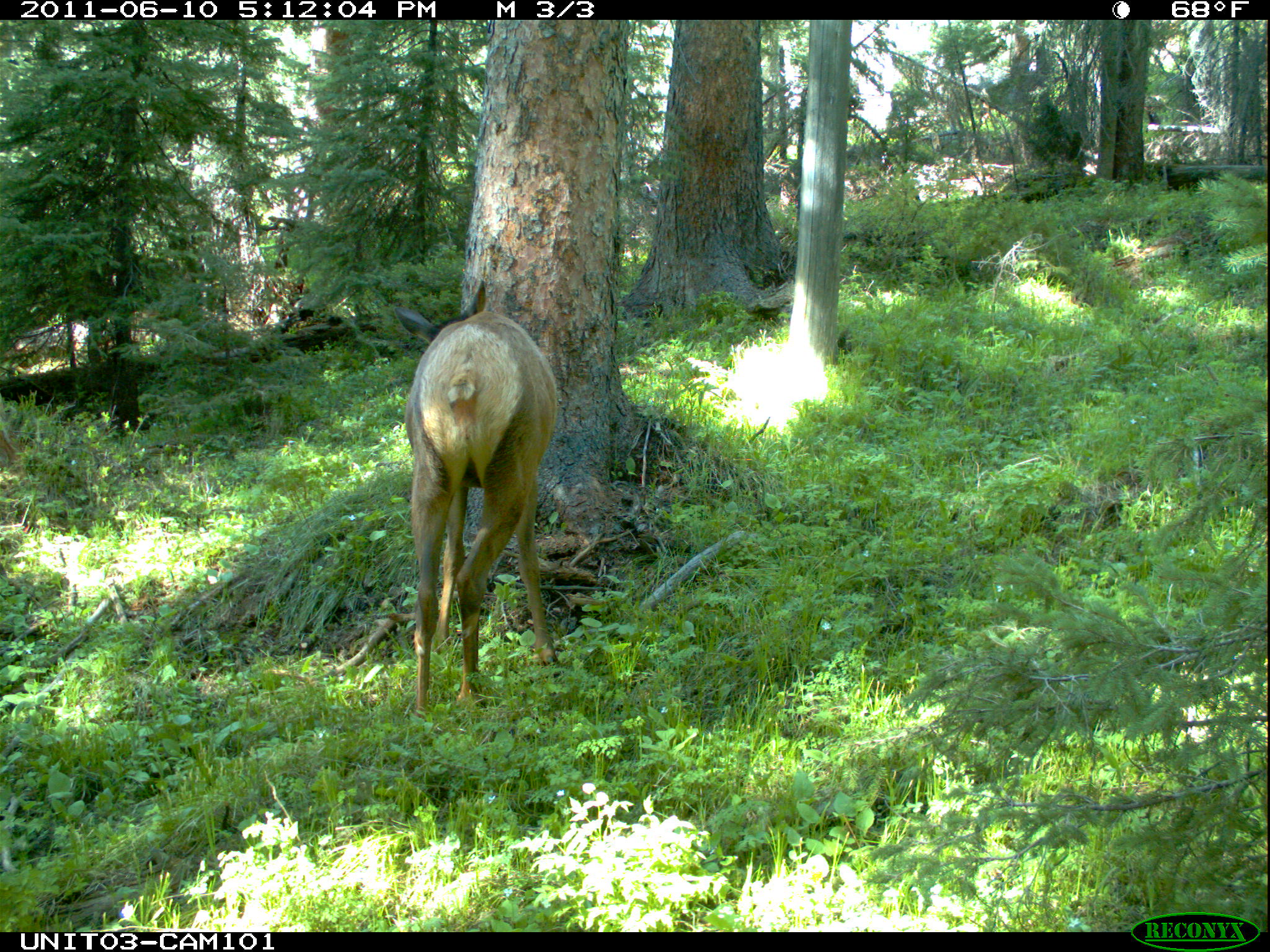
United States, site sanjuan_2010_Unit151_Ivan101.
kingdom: Animalia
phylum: Chordata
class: Mammalia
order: Artiodactyla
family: Cervidae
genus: Cervus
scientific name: Cervus elaphus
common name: red deer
Cervus elaphus (red deer).